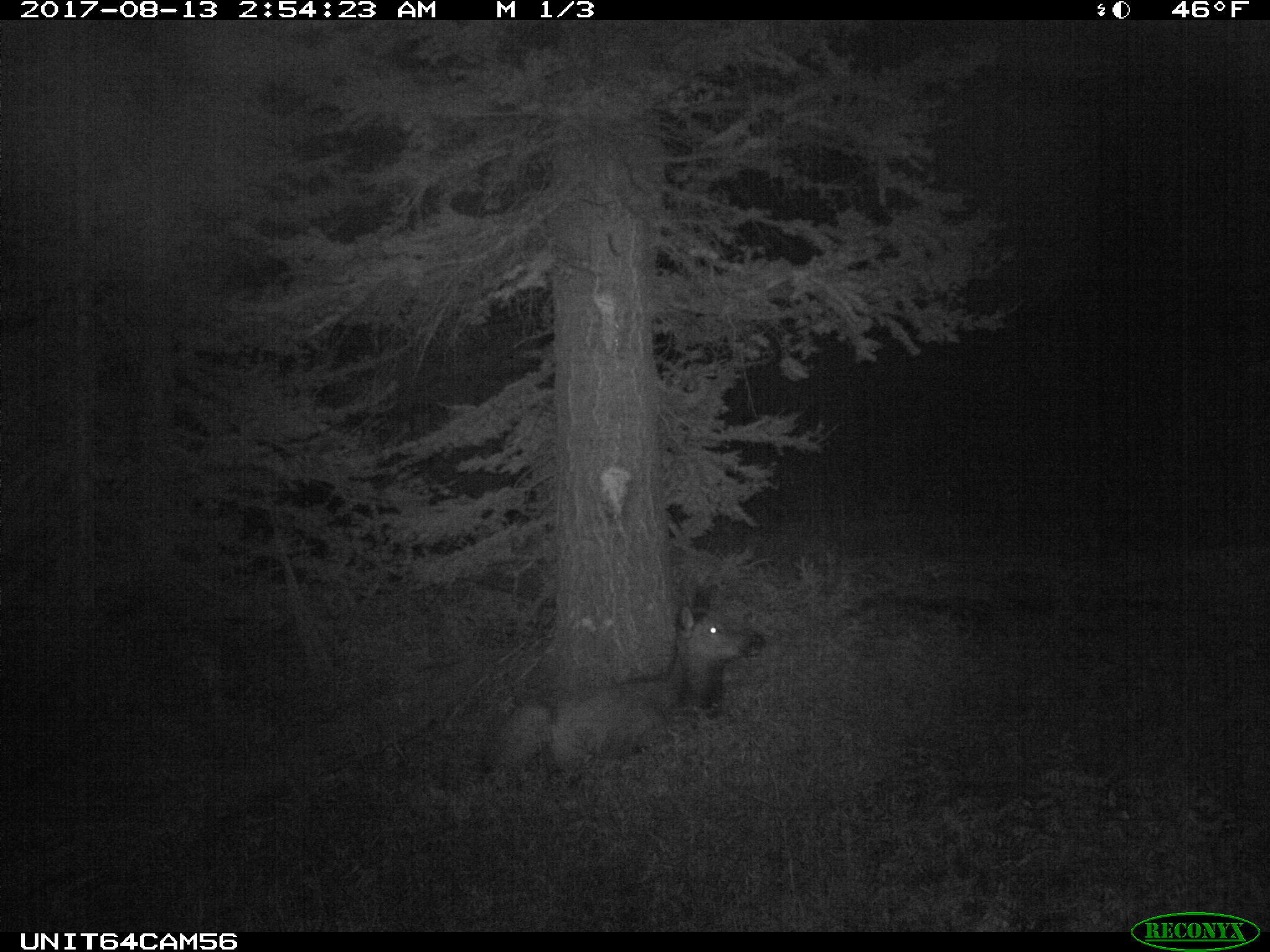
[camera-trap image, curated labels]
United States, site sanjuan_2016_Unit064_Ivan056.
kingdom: Animalia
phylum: Chordata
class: Mammalia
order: Artiodactyla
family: Cervidae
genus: Cervus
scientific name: Cervus elaphus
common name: red deer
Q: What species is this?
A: Cervus elaphus (red deer).